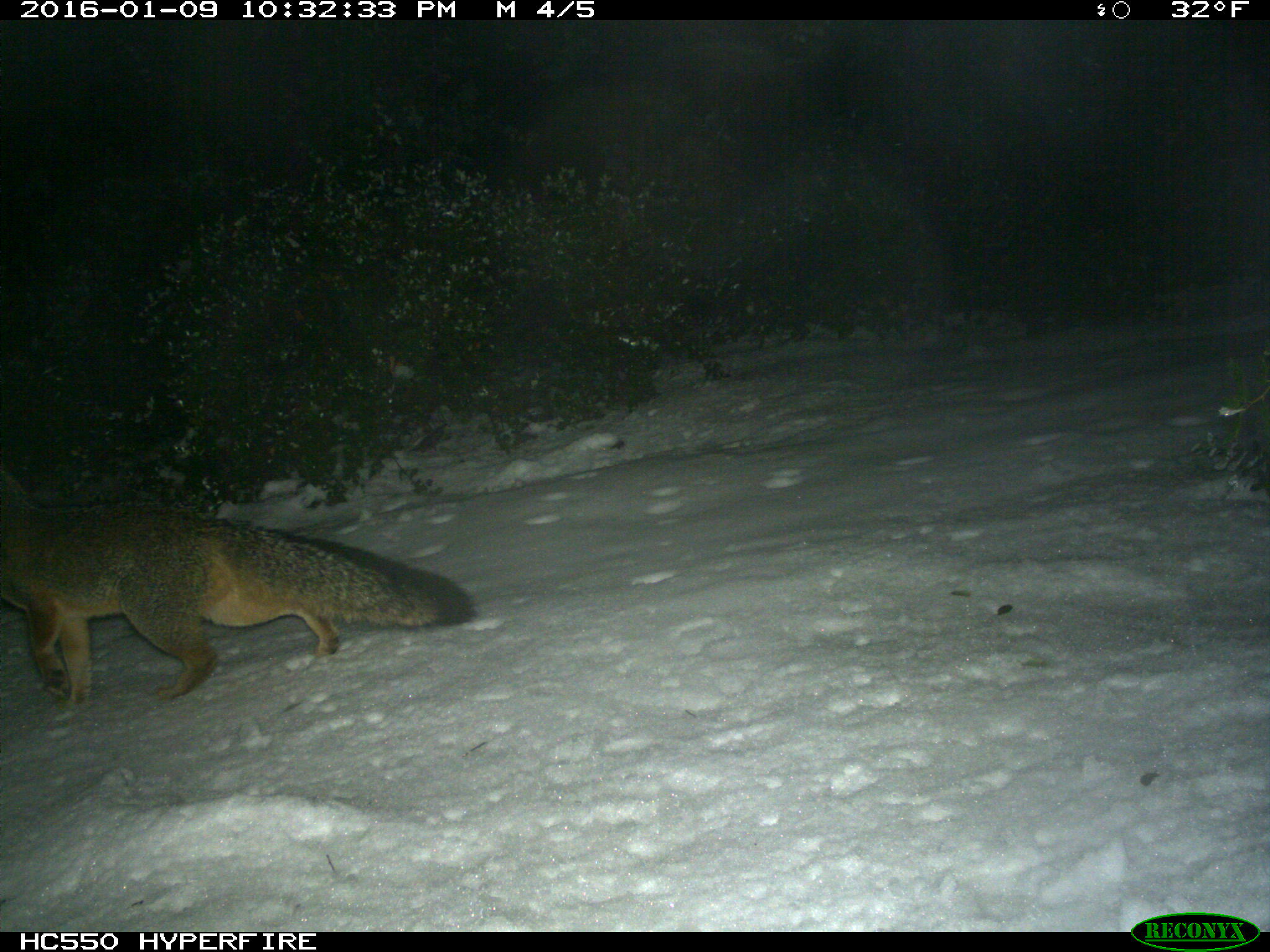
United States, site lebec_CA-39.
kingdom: Animalia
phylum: Chordata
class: Mammalia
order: Carnivora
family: Canidae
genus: Urocyon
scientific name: Urocyon cinereoargenteus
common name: gray fox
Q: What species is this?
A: Urocyon cinereoargenteus (gray fox).